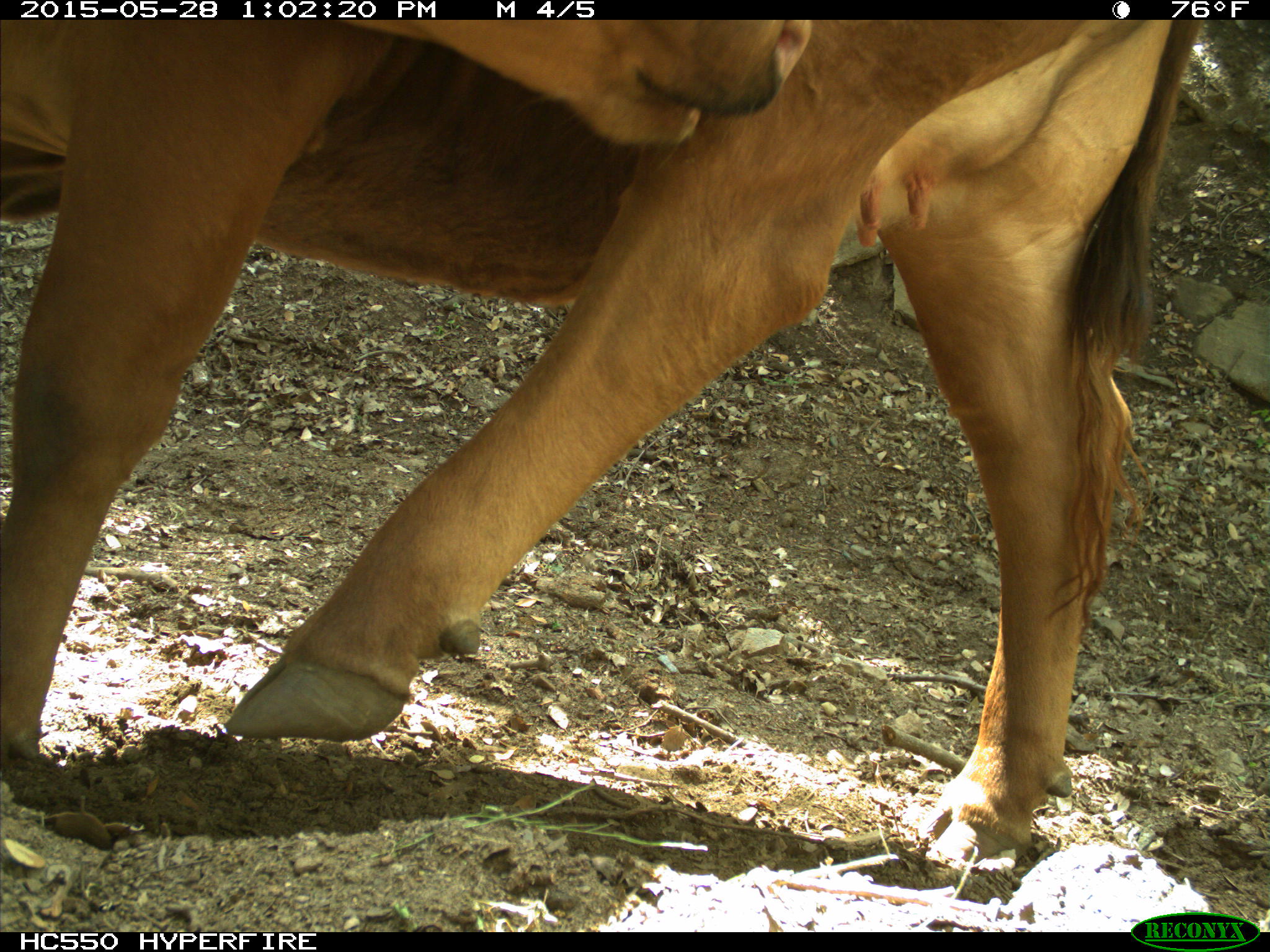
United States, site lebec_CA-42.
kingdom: Animalia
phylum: Chordata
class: Mammalia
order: Artiodactyla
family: Bovidae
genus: Bos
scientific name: Bos taurus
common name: domestic cow